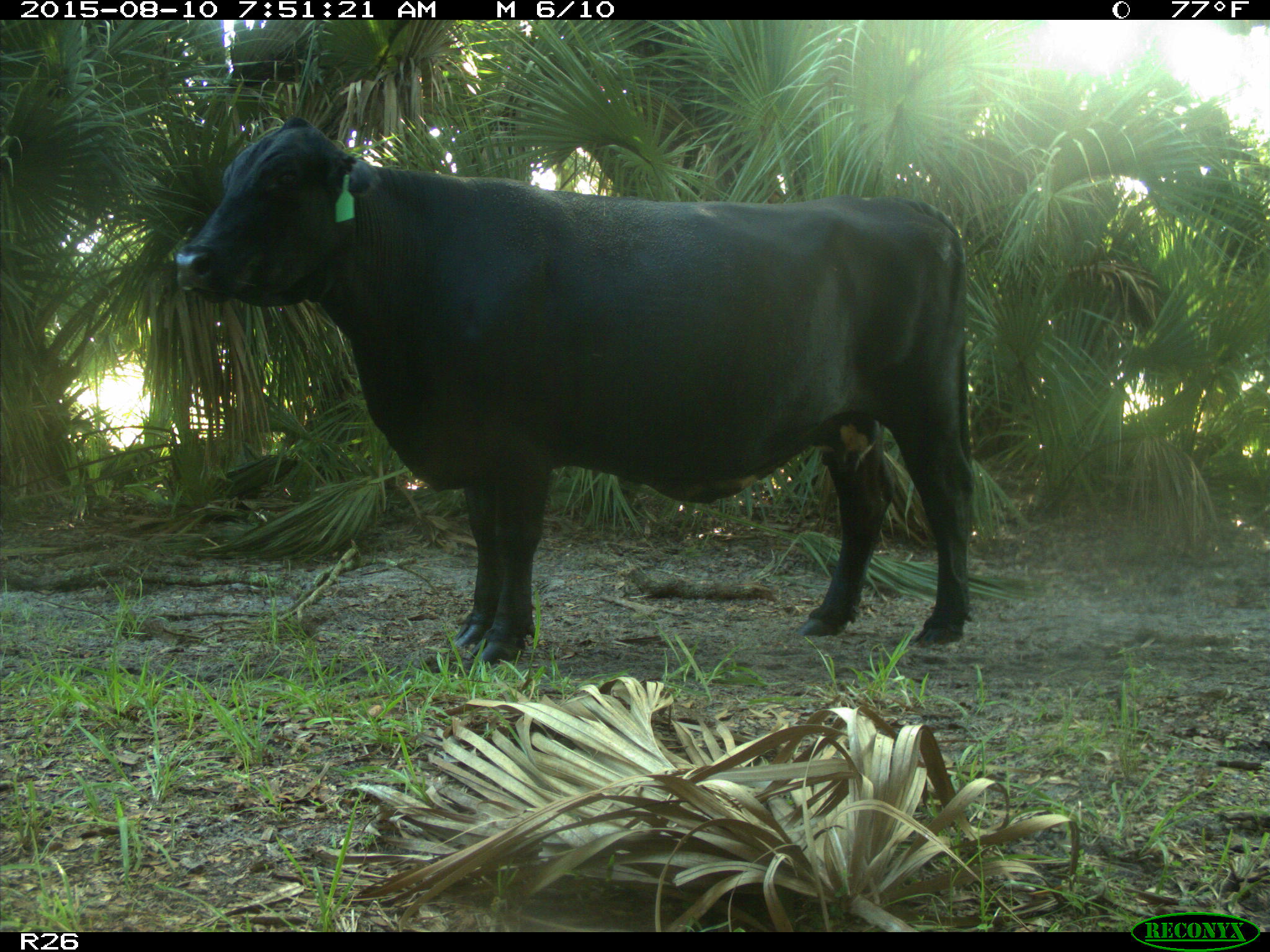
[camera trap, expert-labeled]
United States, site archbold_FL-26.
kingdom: Animalia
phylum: Chordata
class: Mammalia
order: Artiodactyla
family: Bovidae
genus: Bos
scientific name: Bos taurus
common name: domestic cow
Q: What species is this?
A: Bos taurus (domestic cow).